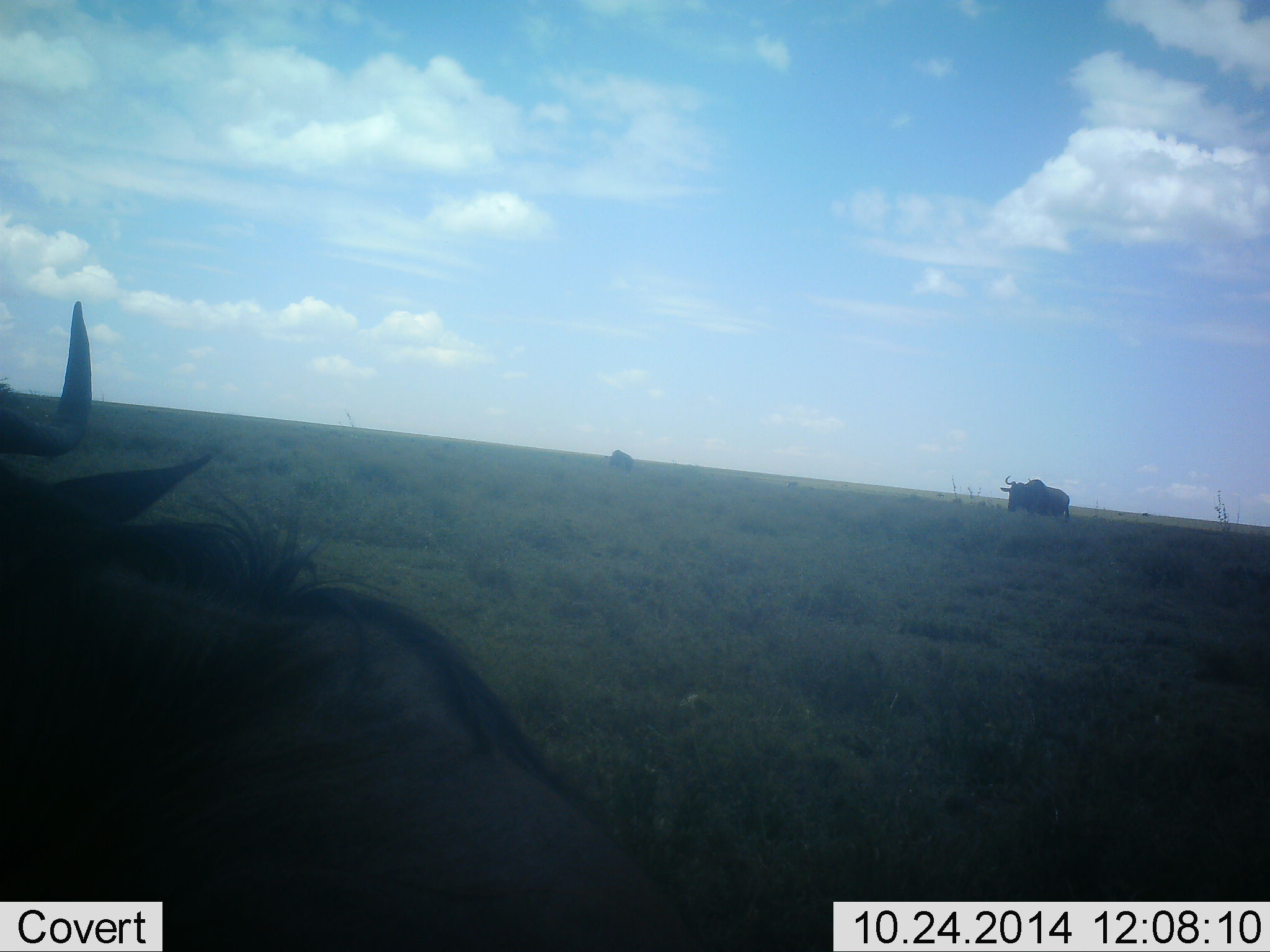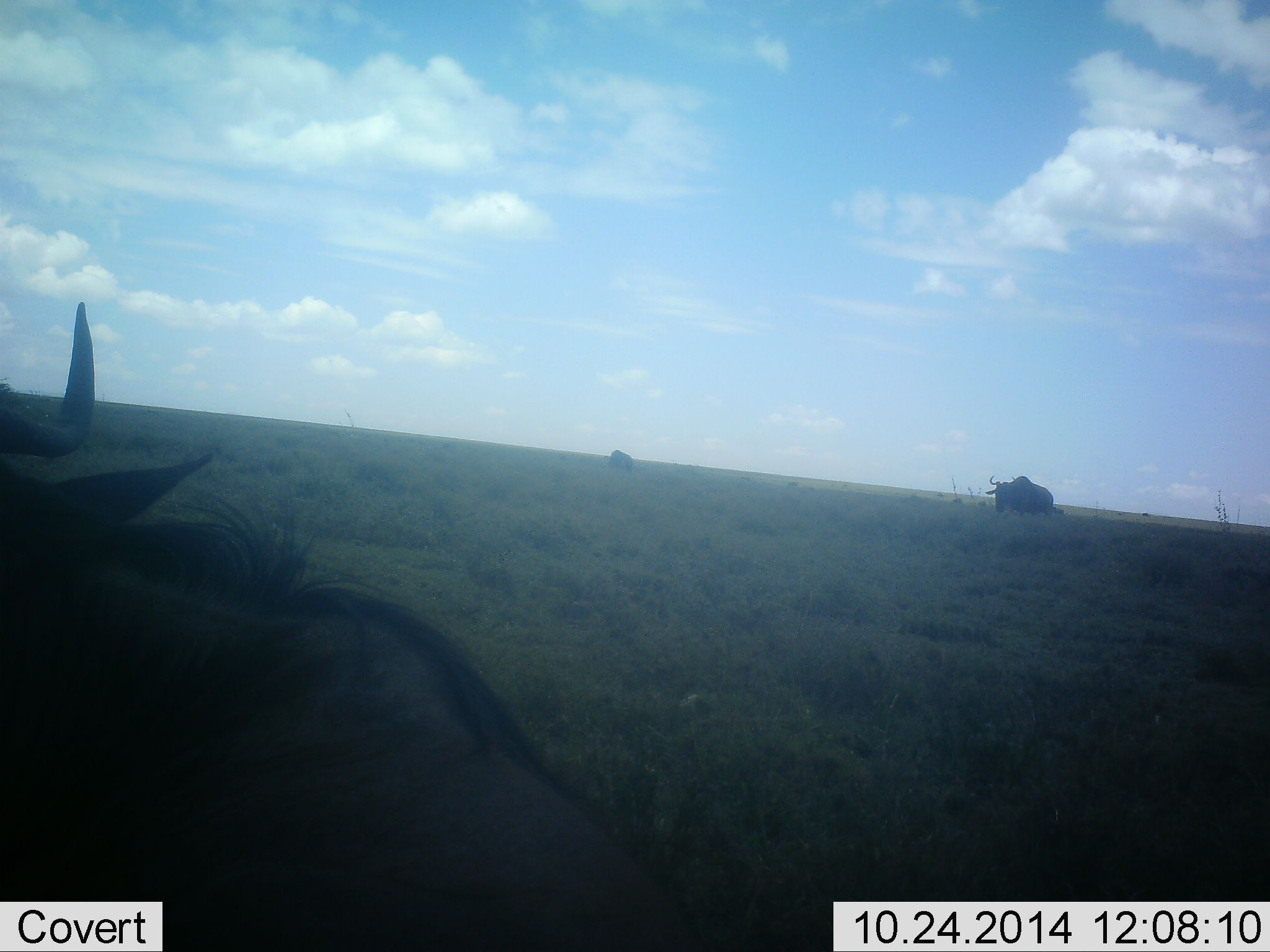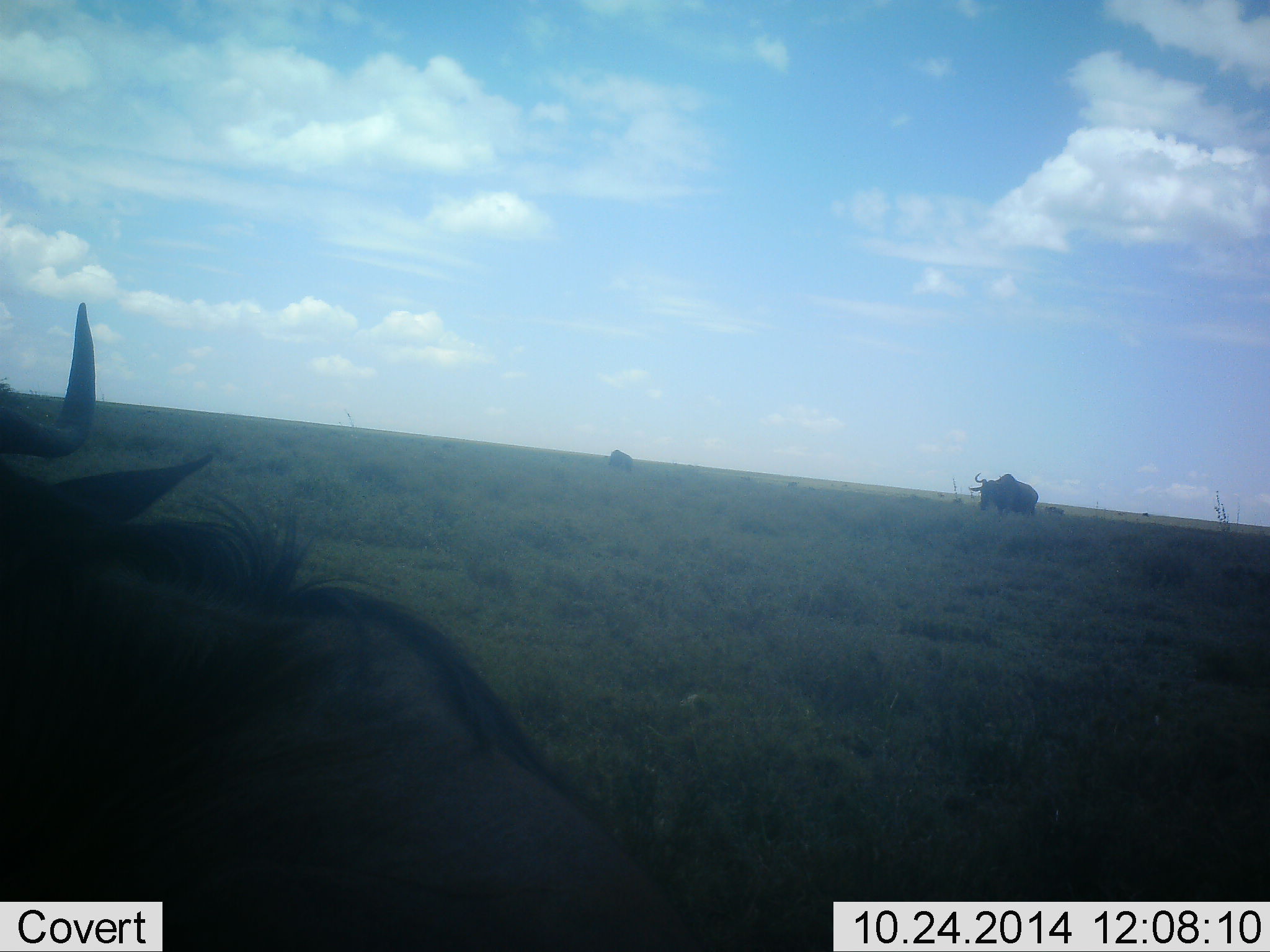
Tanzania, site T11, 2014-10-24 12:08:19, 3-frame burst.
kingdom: Animalia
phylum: Chordata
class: Mammalia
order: Artiodactyla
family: Bovidae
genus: Connochaetes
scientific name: Connochaetes taurinus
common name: blue wildebeest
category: wildebeest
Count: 3.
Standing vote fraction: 50%.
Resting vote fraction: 60%.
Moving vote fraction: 60%.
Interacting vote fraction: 0%.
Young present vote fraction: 0%.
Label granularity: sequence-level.